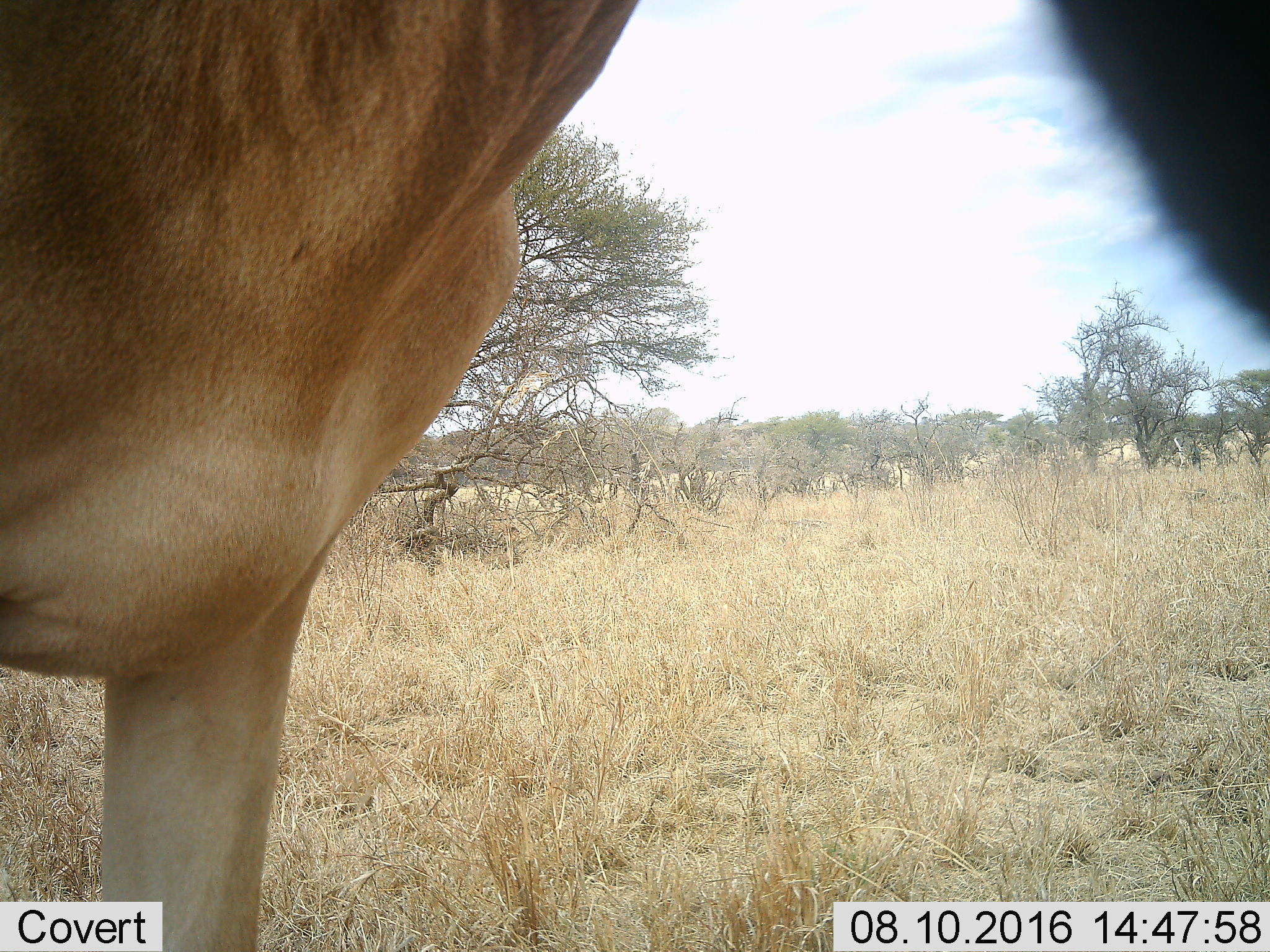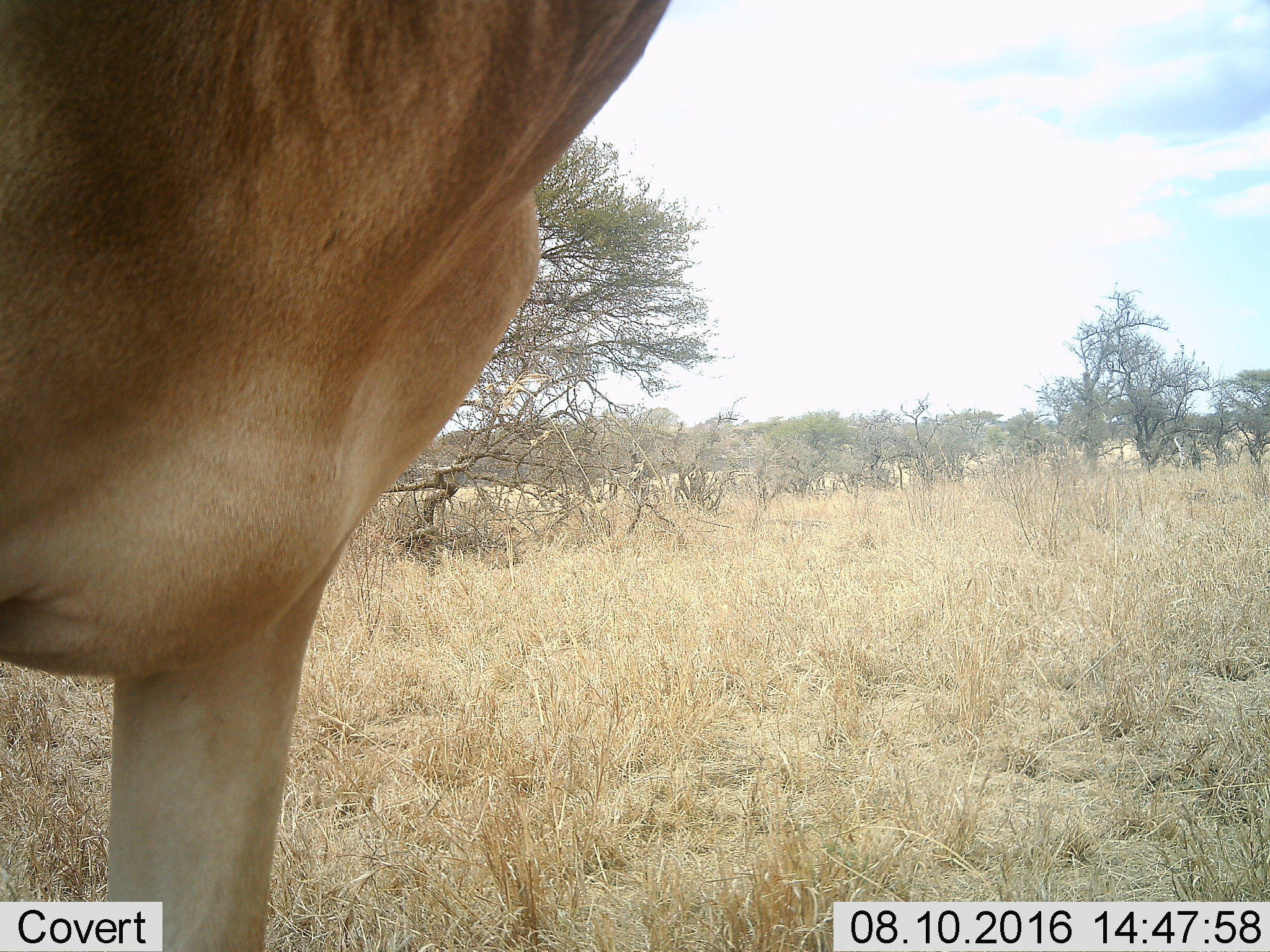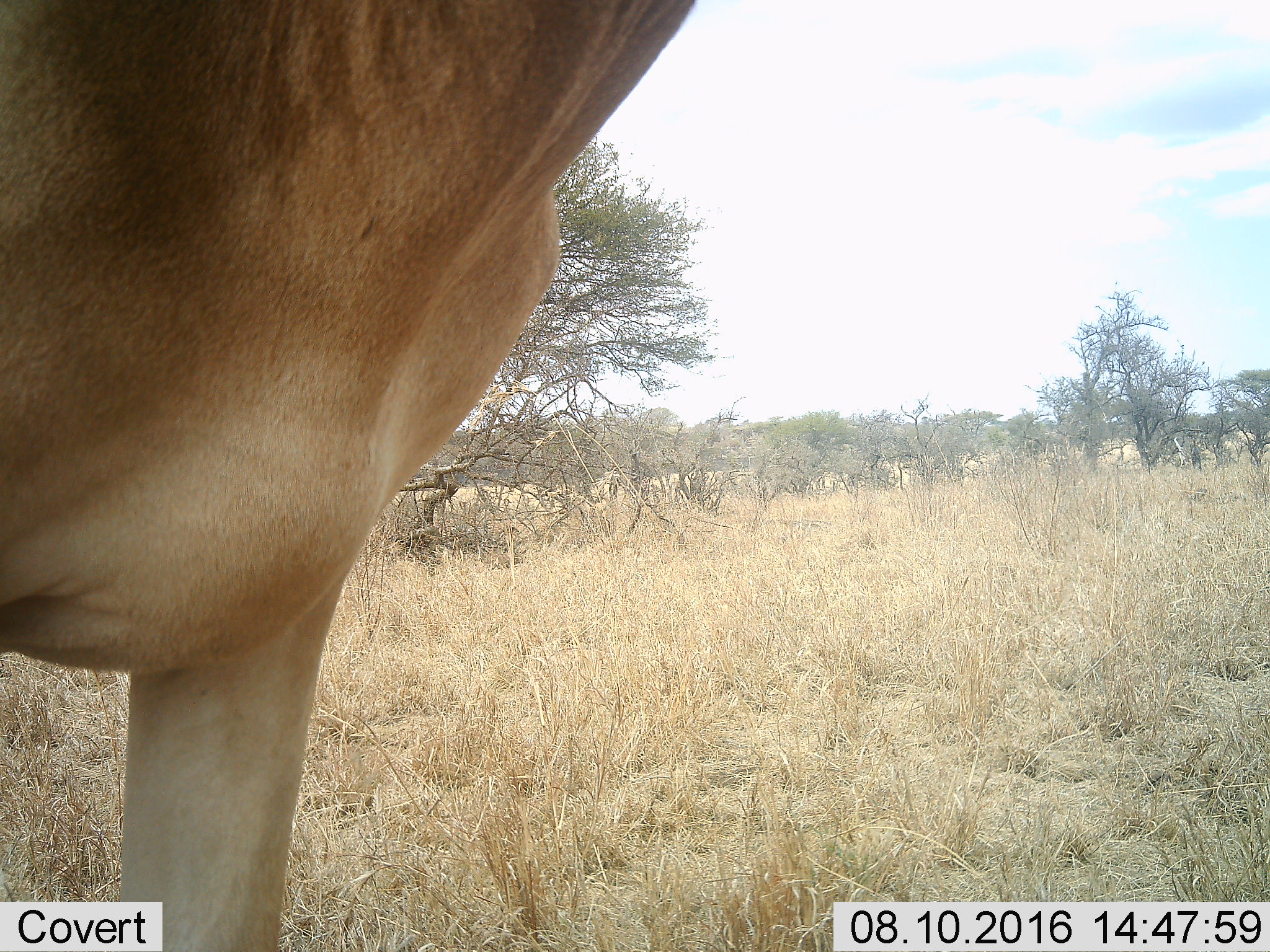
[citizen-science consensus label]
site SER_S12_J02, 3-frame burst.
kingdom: Animalia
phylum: Chordata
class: Mammalia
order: Artiodactyla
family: Bovidae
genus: Alcelaphus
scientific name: Alcelaphus buselaphus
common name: hartebeest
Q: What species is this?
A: Hartebeest (Alcelaphus buselaphus).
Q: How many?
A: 1.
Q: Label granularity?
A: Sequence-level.